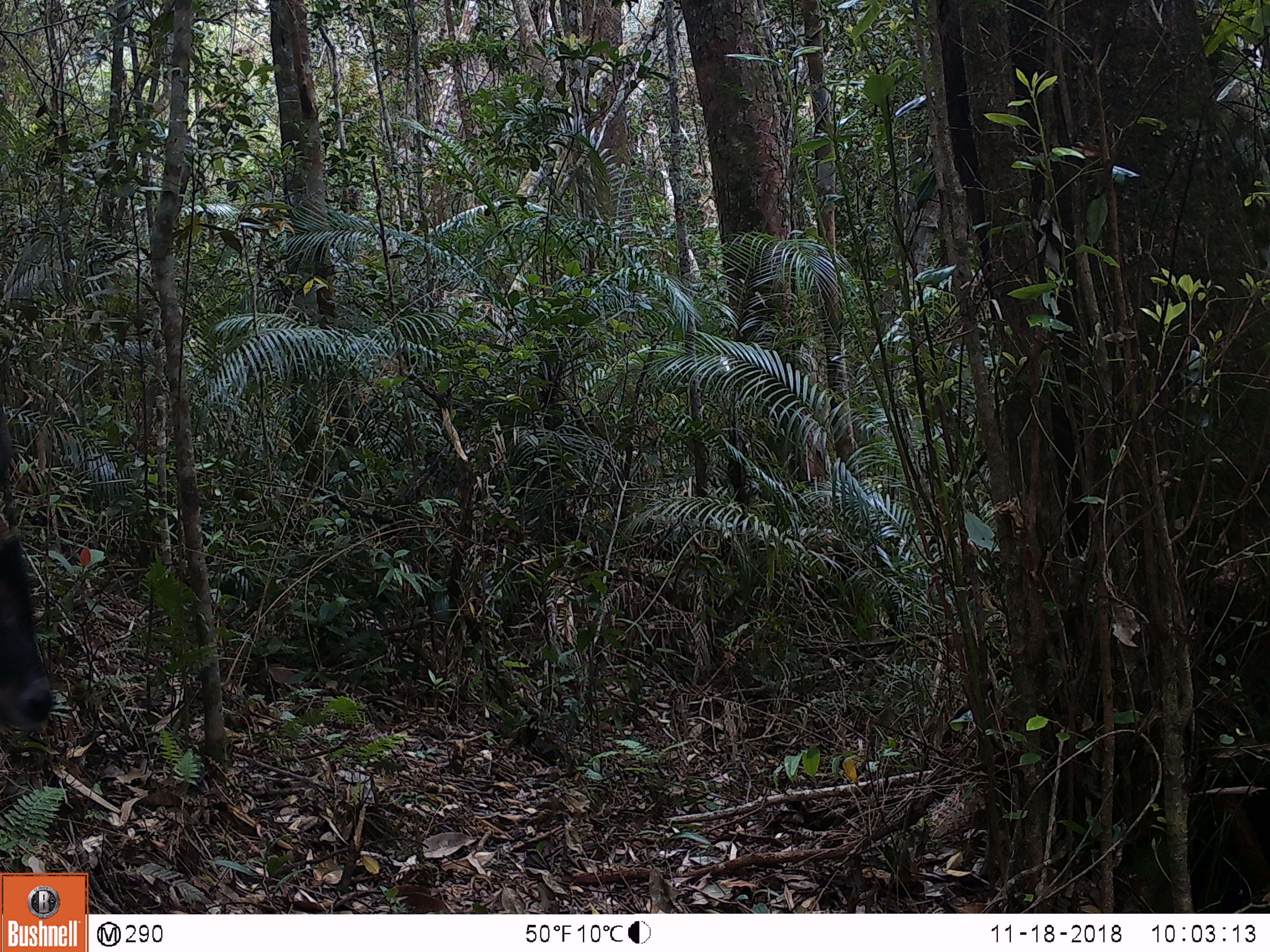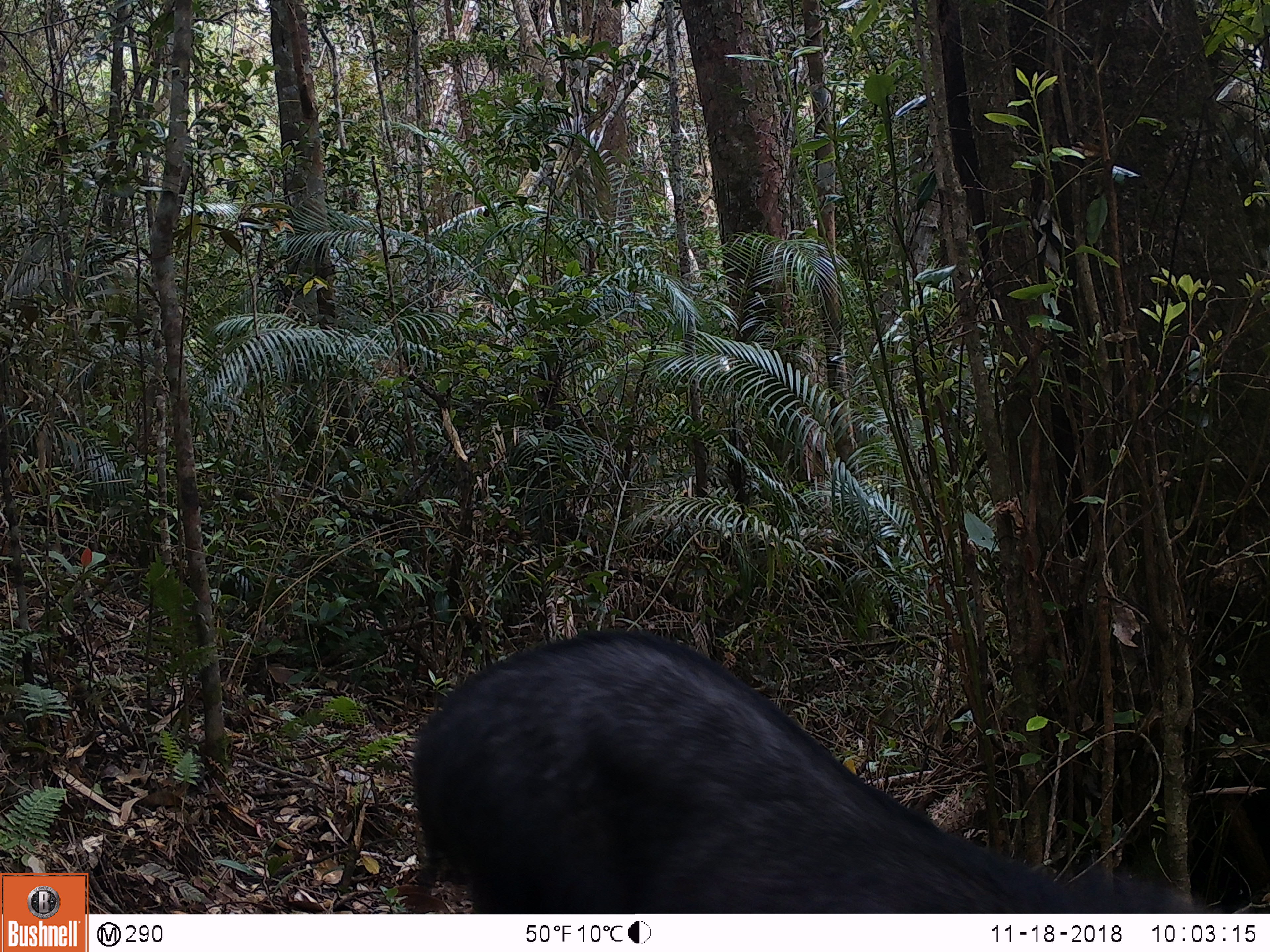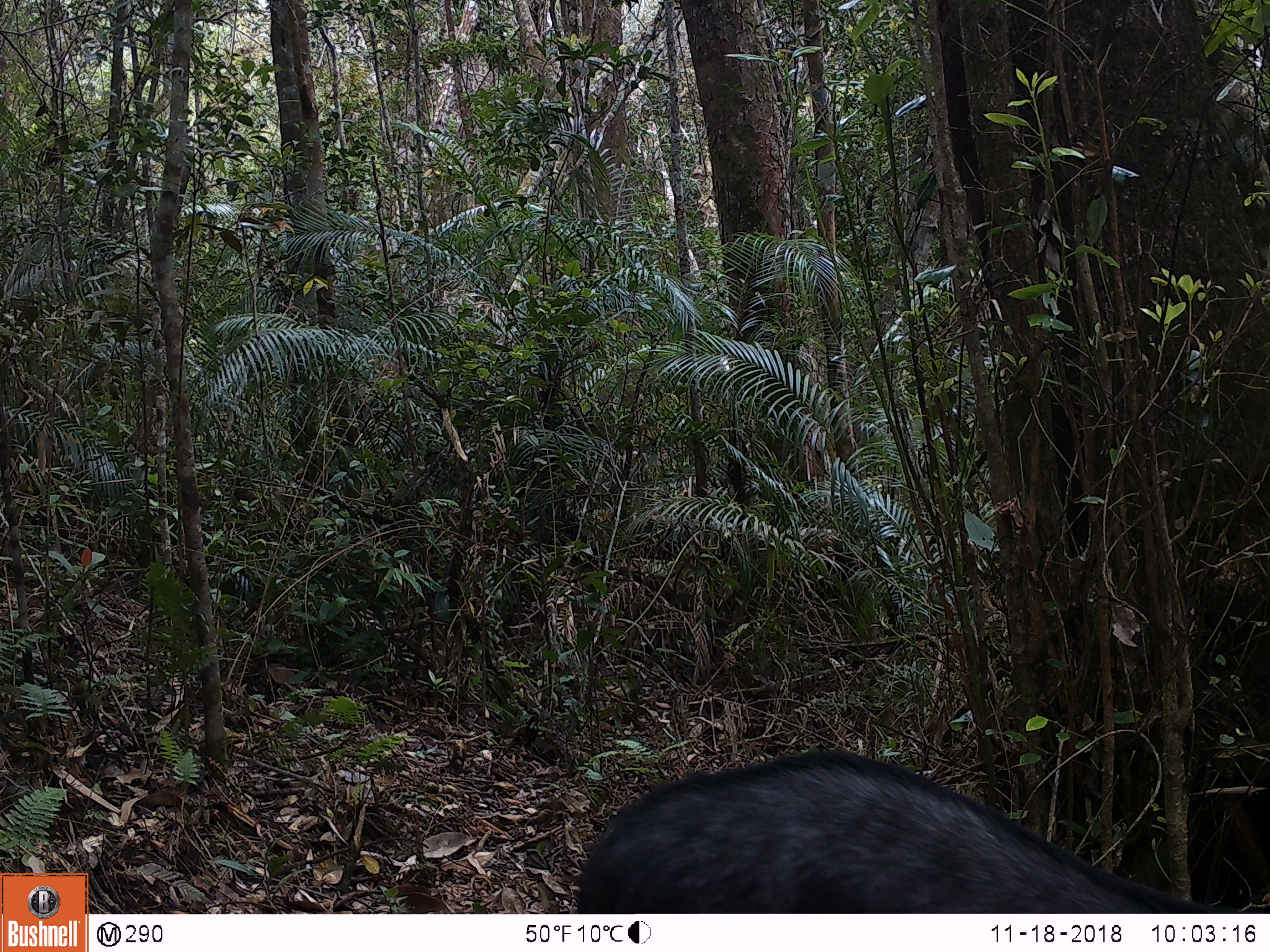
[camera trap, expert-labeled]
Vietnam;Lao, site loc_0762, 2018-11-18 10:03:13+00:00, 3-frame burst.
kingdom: Animalia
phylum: Chordata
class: Mammalia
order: Artiodactyla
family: Bovidae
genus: Capricornis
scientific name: Capricornis sumatraensis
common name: chinese serow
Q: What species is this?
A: Chinese serow (Capricornis sumatraensis).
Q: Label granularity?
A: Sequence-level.